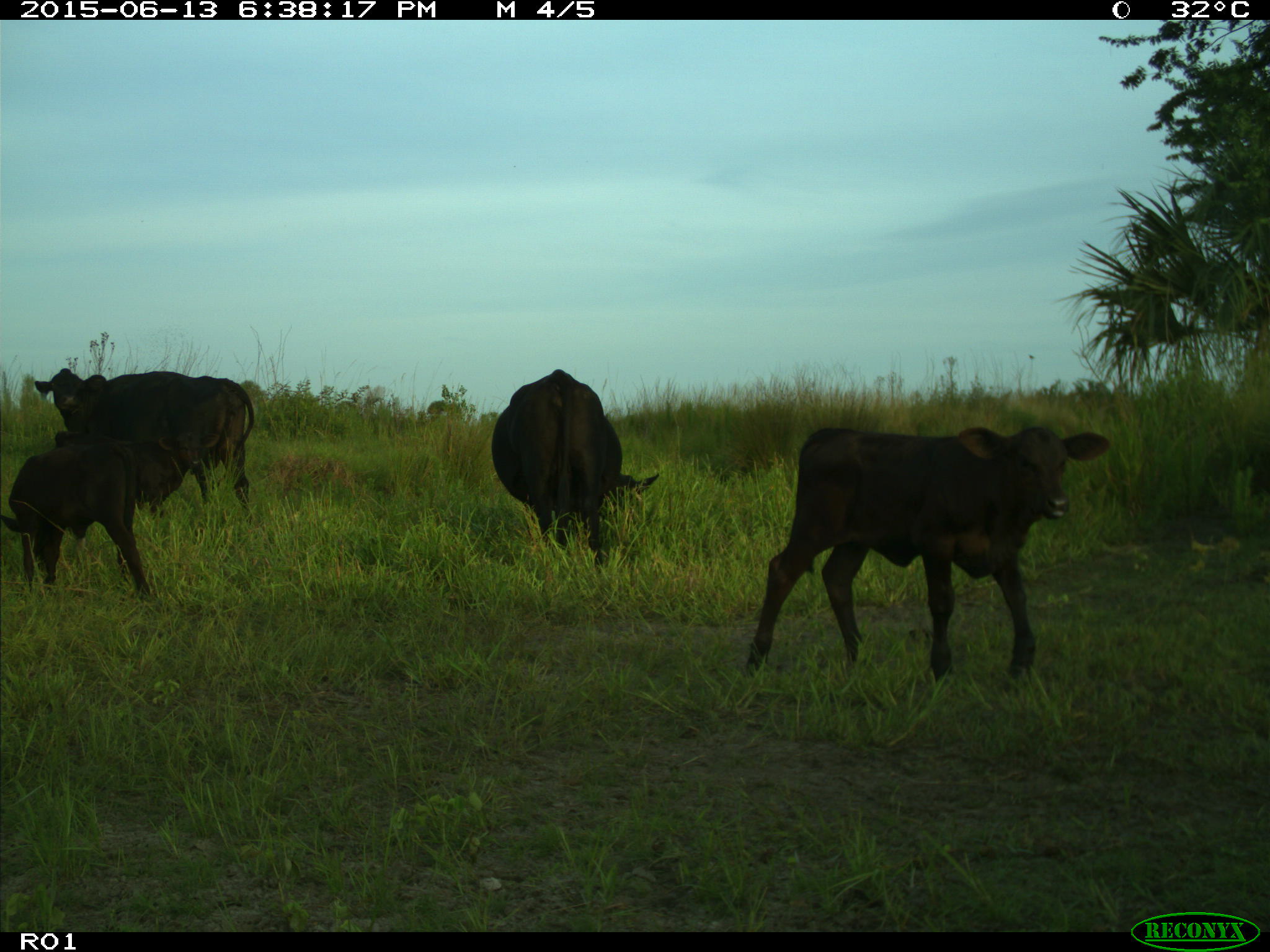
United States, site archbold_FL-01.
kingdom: Animalia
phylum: Chordata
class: Mammalia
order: Artiodactyla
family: Bovidae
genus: Bos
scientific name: Bos taurus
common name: domestic cow